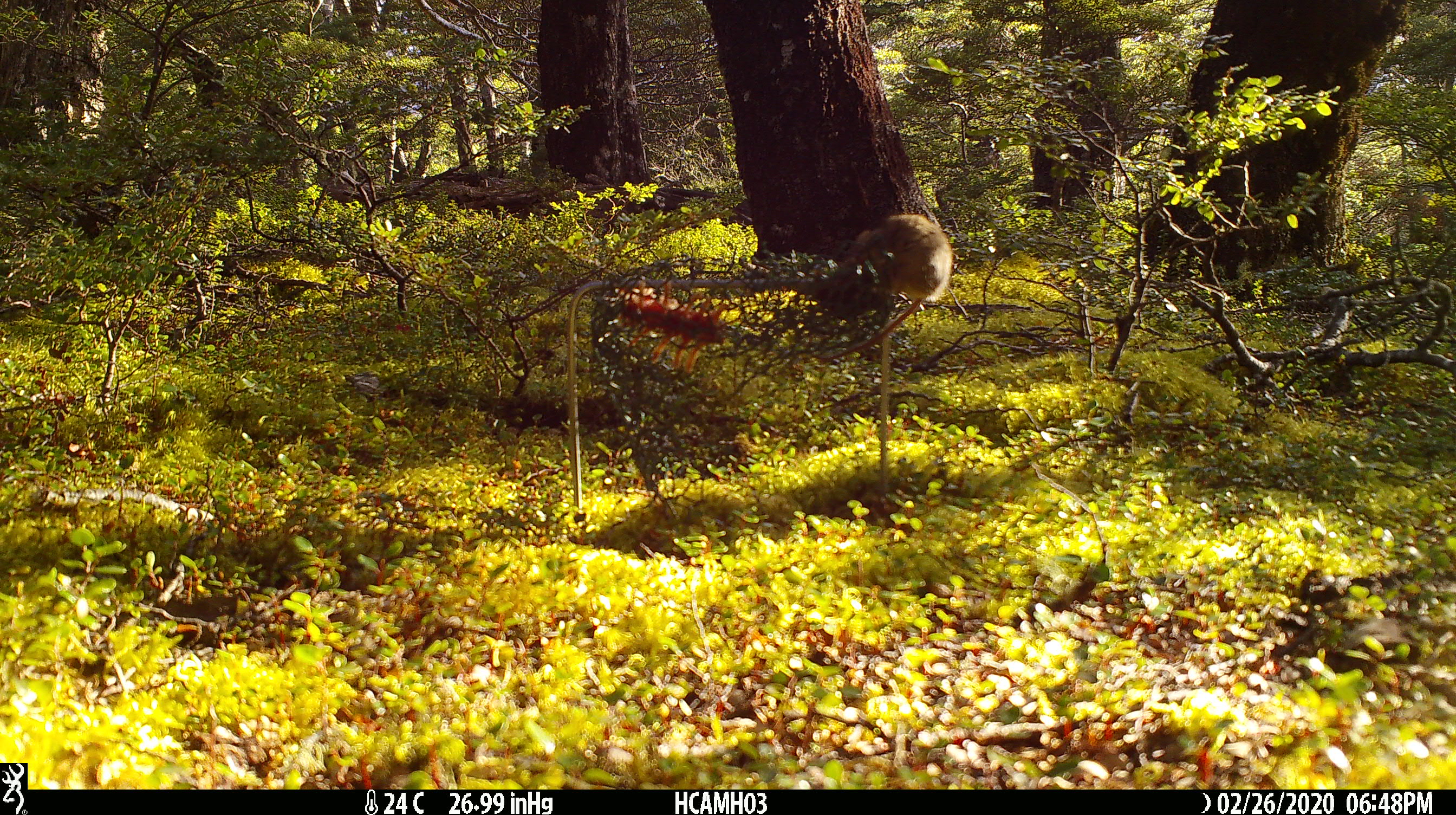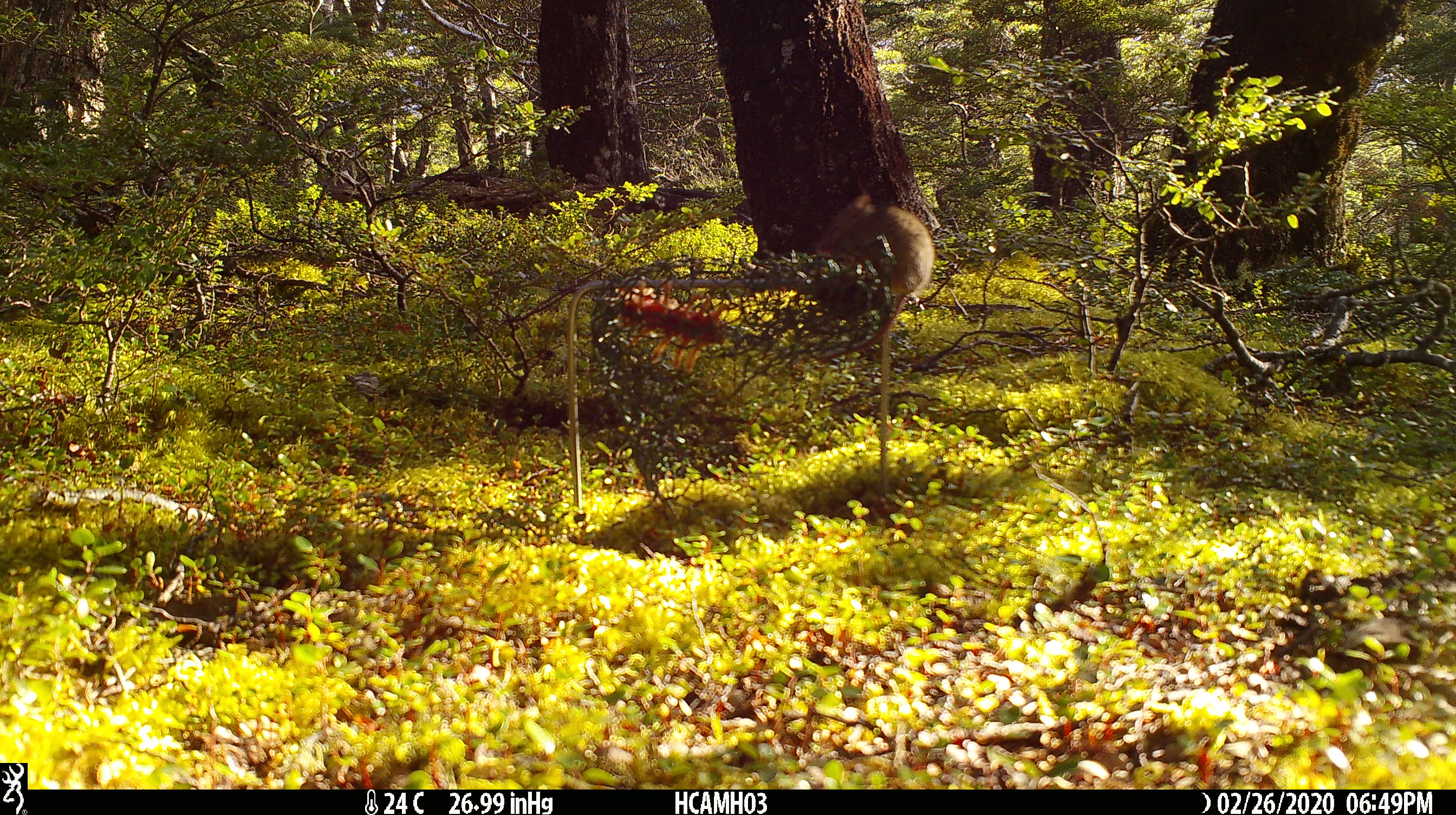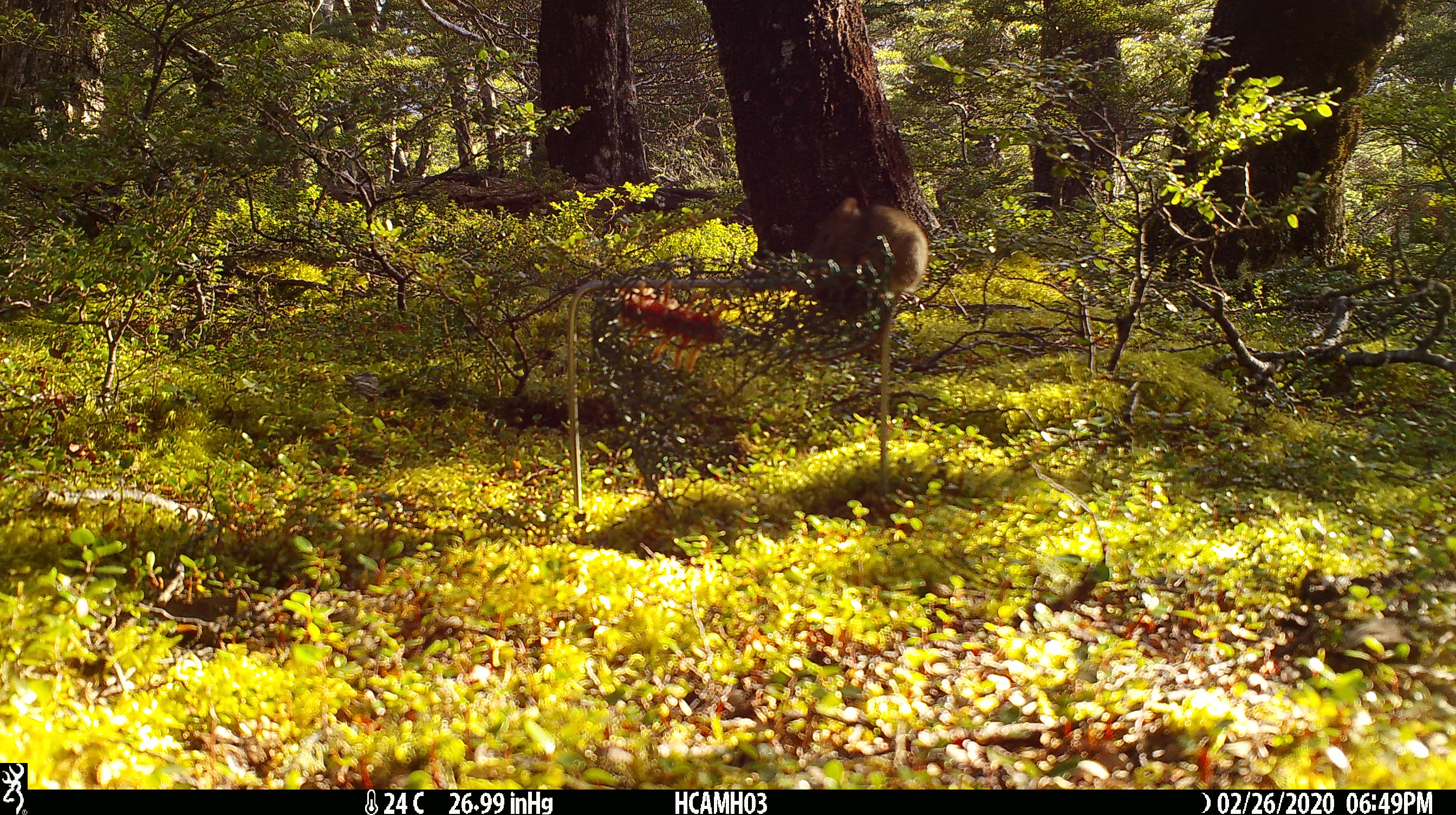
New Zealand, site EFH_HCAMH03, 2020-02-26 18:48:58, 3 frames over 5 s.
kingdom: Animalia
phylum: Chordata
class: Mammalia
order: Rodentia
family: Muridae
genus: Mus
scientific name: Mus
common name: mouse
Mouse (Mus).